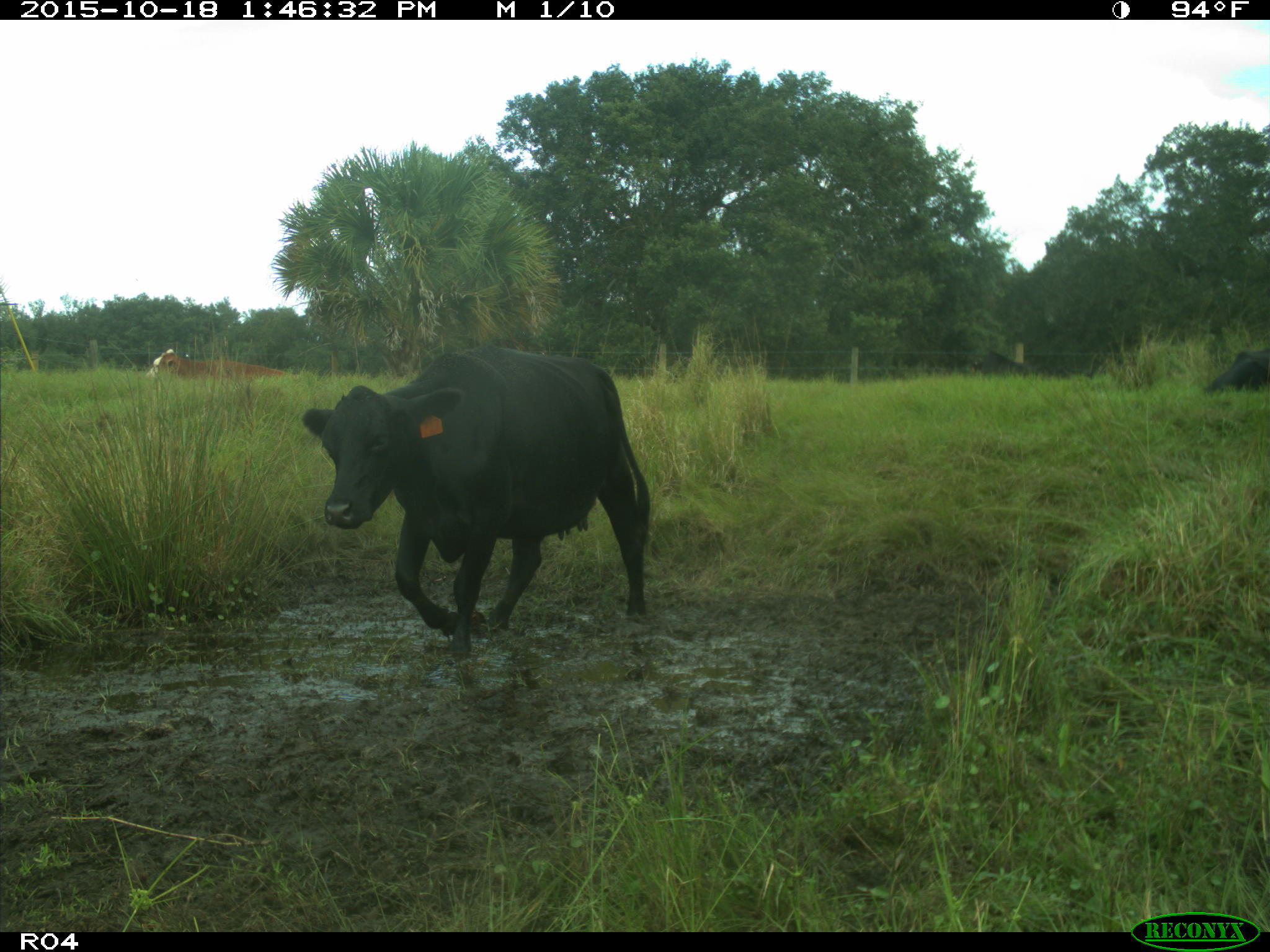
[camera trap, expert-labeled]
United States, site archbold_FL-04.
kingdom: Animalia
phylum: Chordata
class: Mammalia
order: Artiodactyla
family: Bovidae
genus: Bos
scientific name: Bos taurus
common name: domestic cow